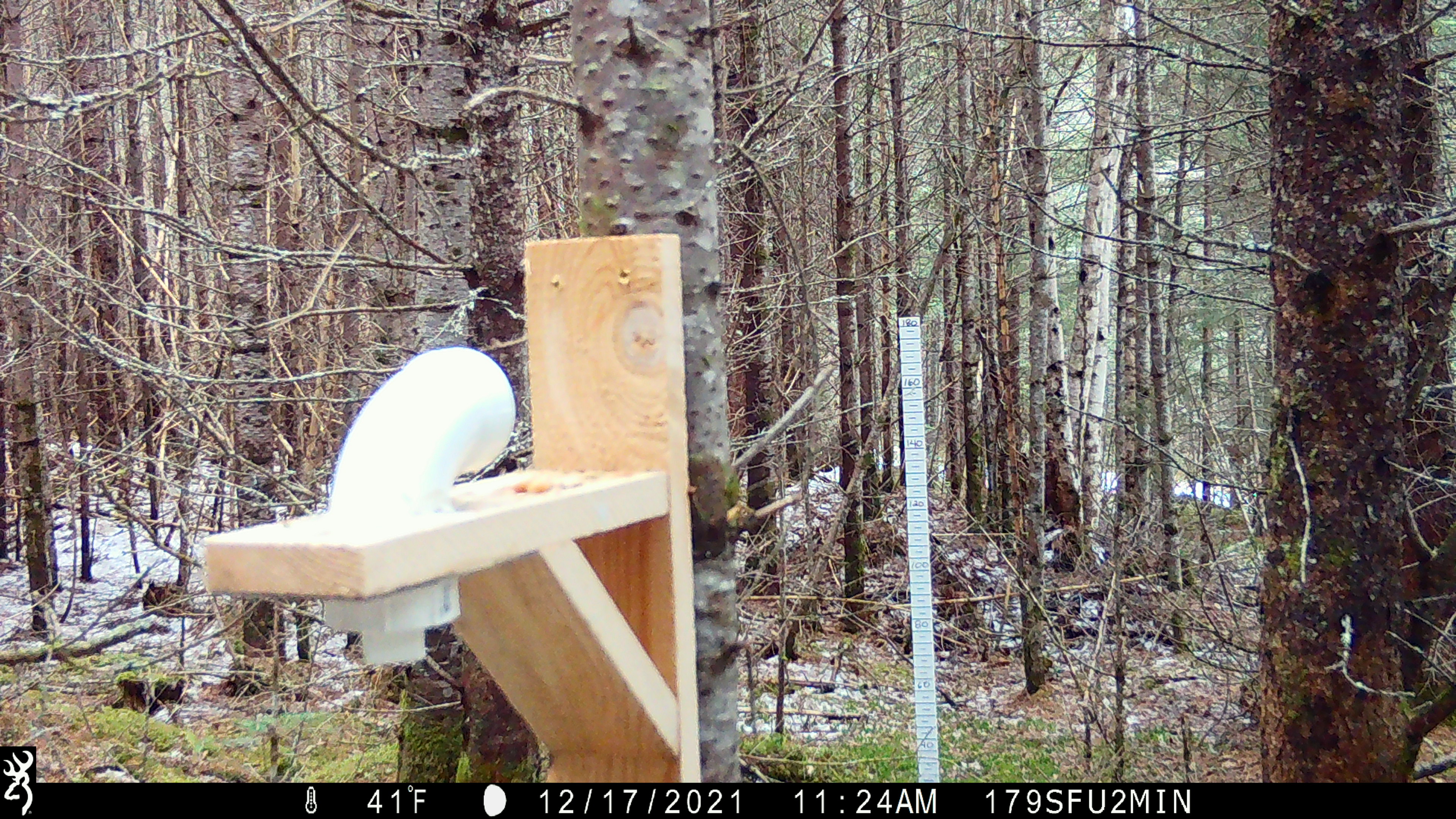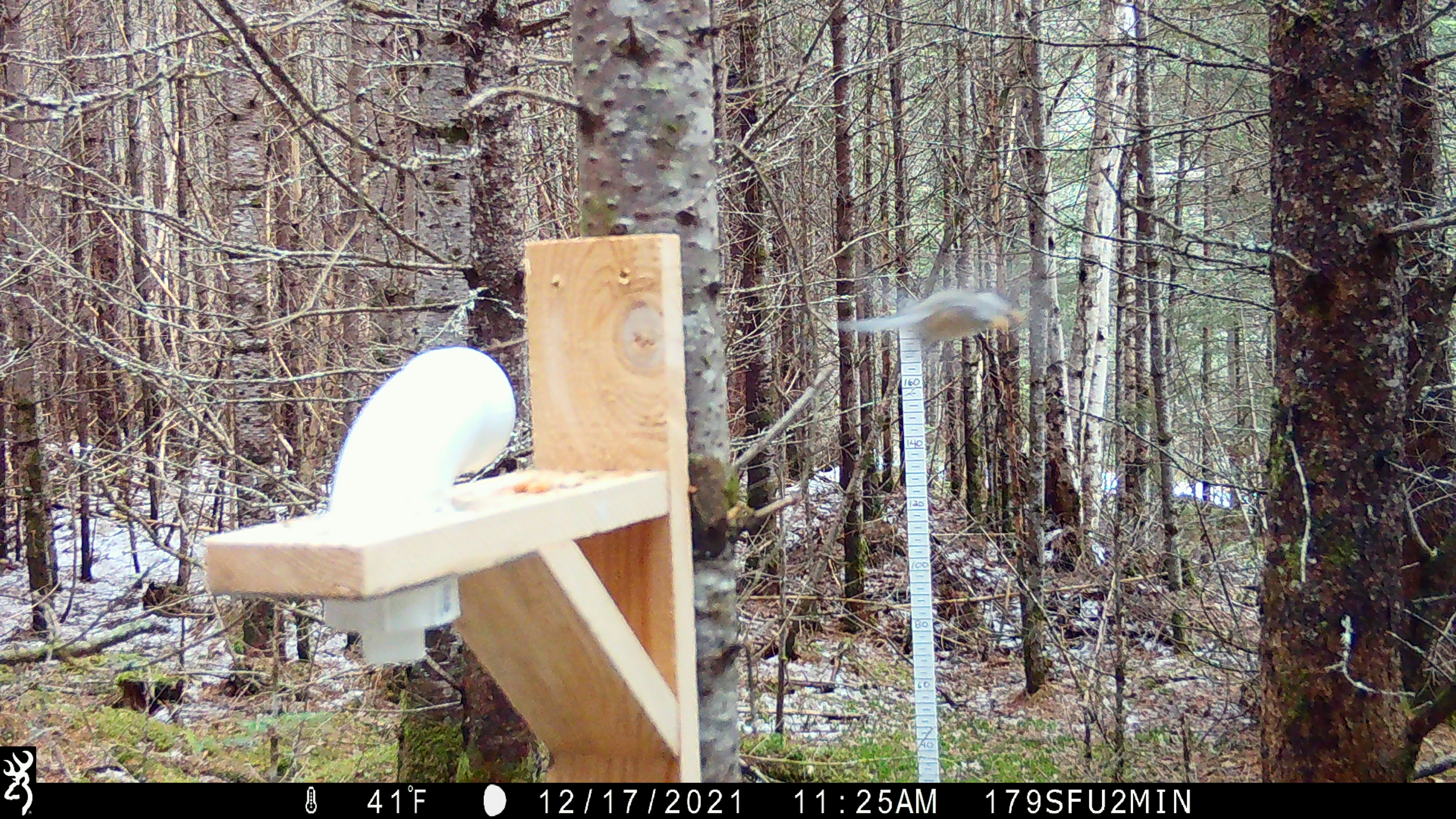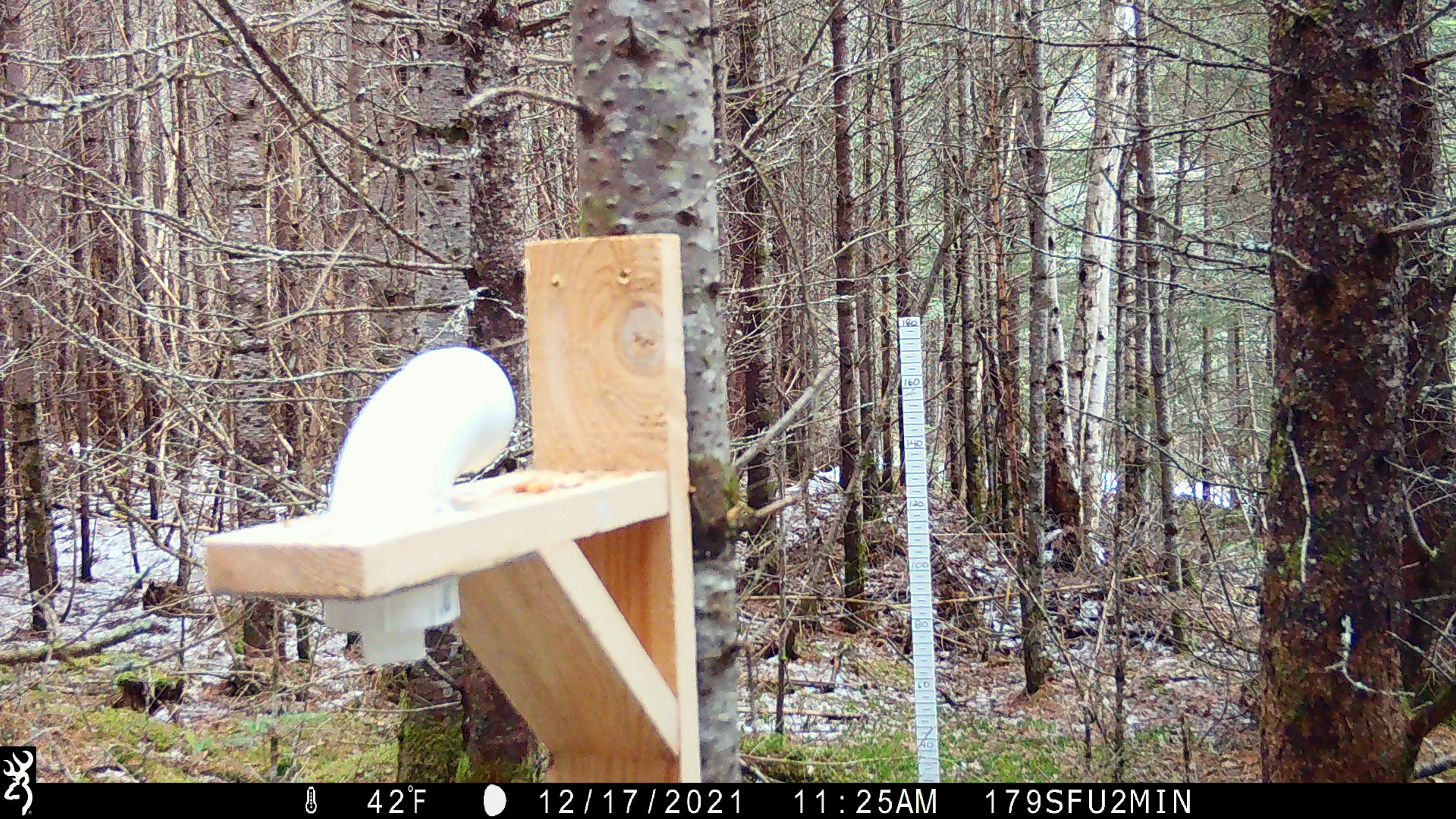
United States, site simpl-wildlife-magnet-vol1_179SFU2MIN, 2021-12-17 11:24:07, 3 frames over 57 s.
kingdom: Animalia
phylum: Chordata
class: Aves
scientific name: Aves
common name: bird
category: bird sp.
Bird sp. (bird) (Aves).